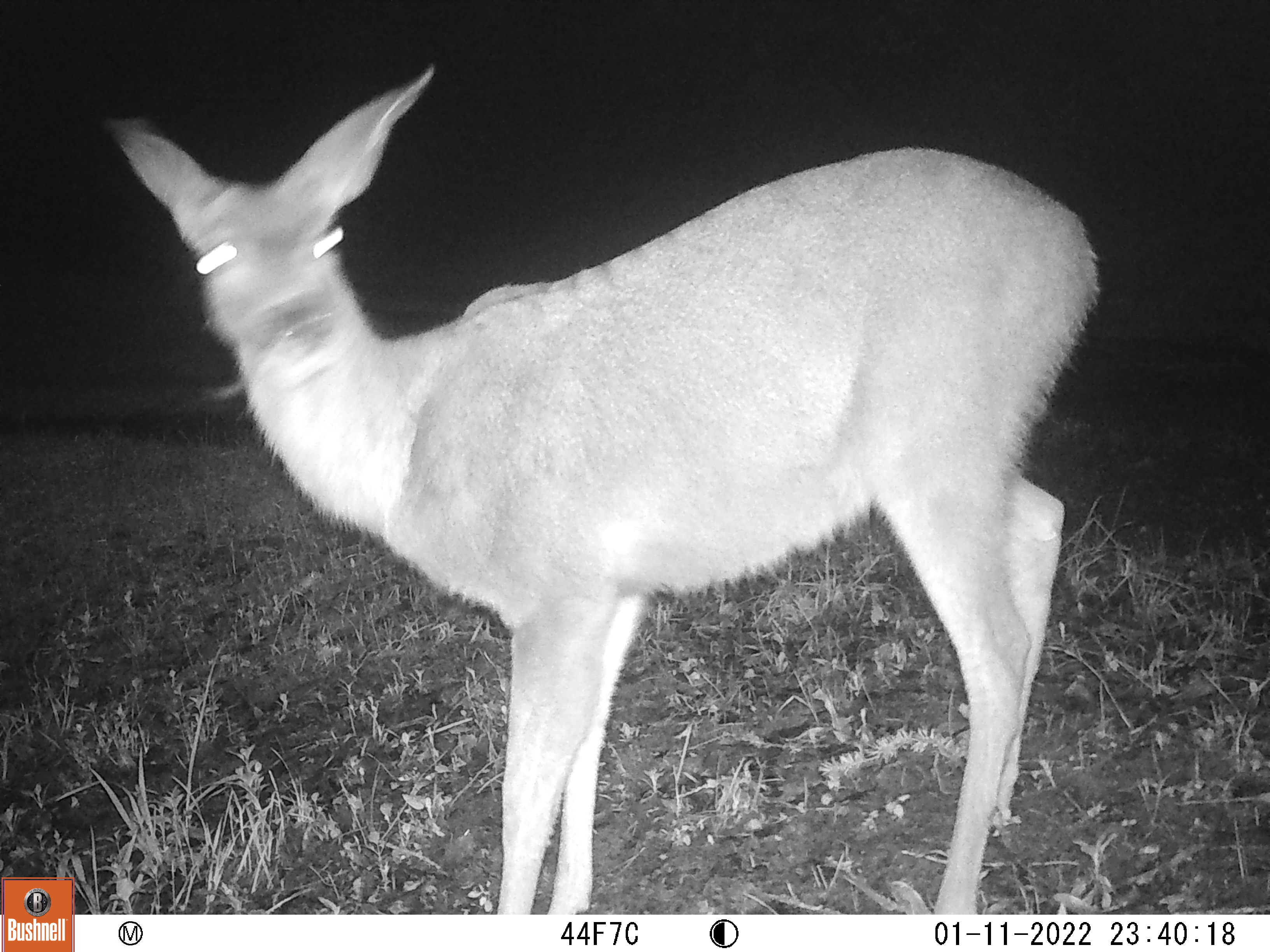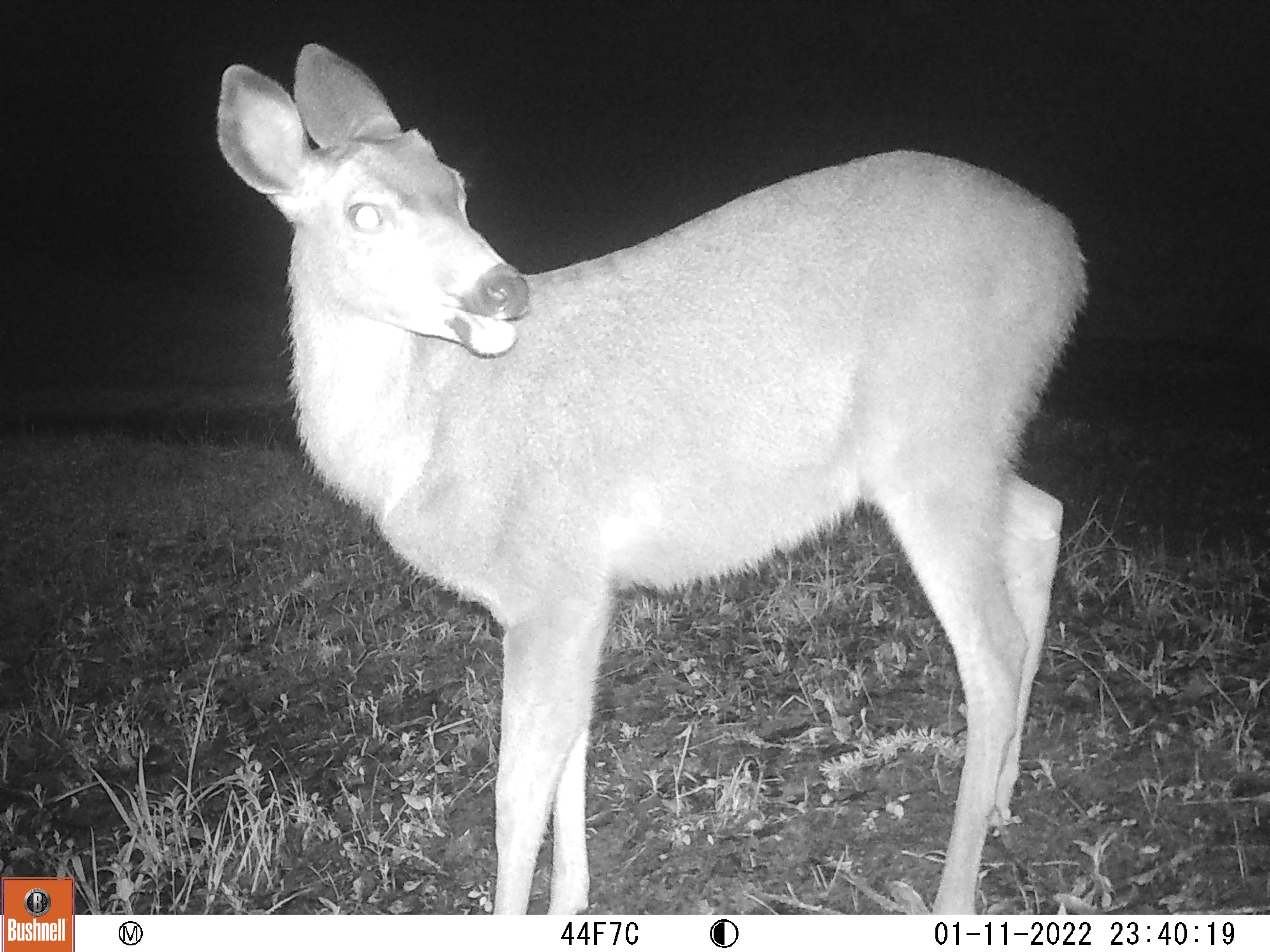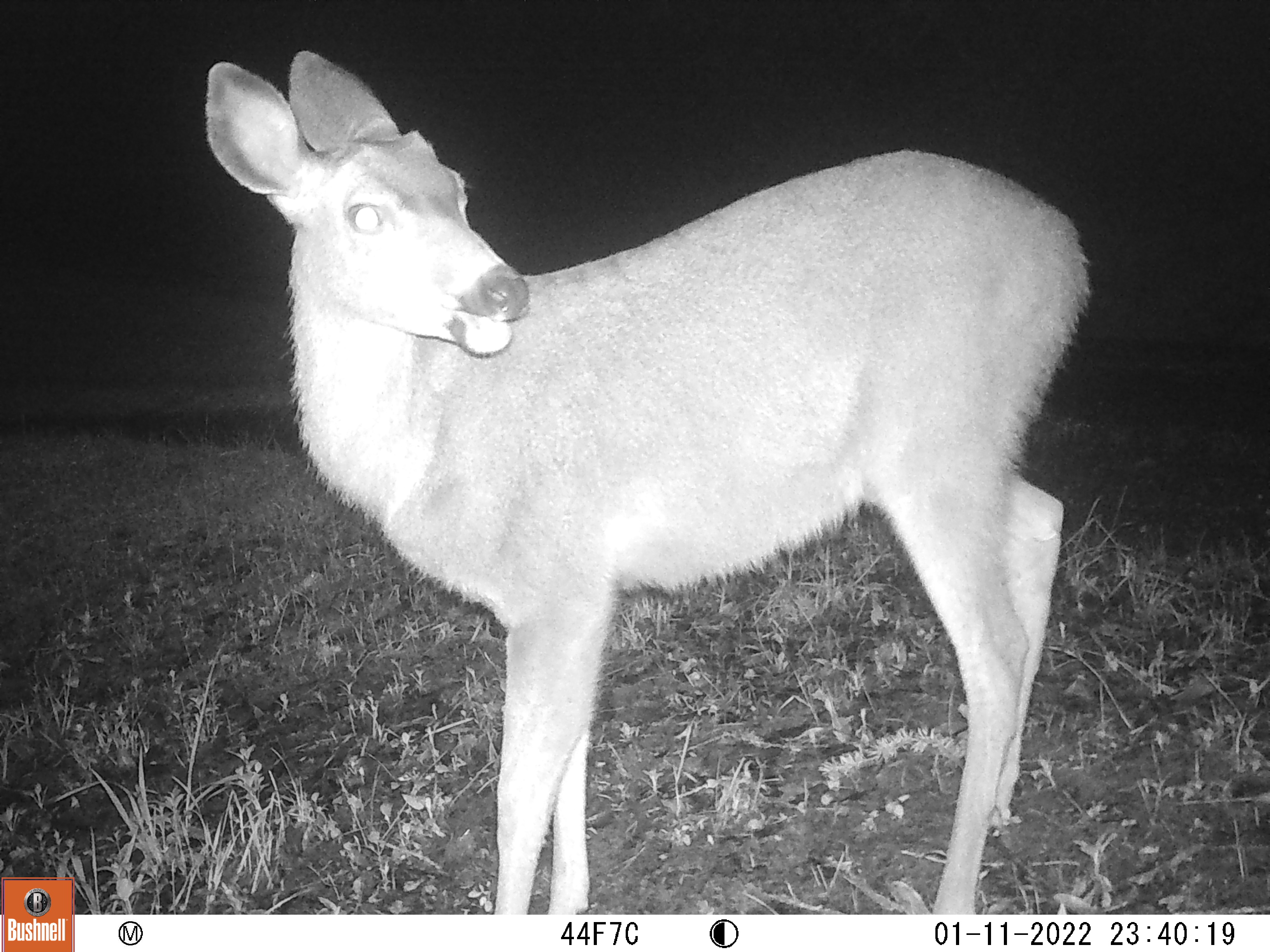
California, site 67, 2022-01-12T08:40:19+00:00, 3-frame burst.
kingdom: Animalia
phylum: Chordata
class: Mammalia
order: Artiodactyla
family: Cervidae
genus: Odocoileus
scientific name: Odocoileus hemionus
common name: mule deer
Mule deer (Odocoileus hemionus).